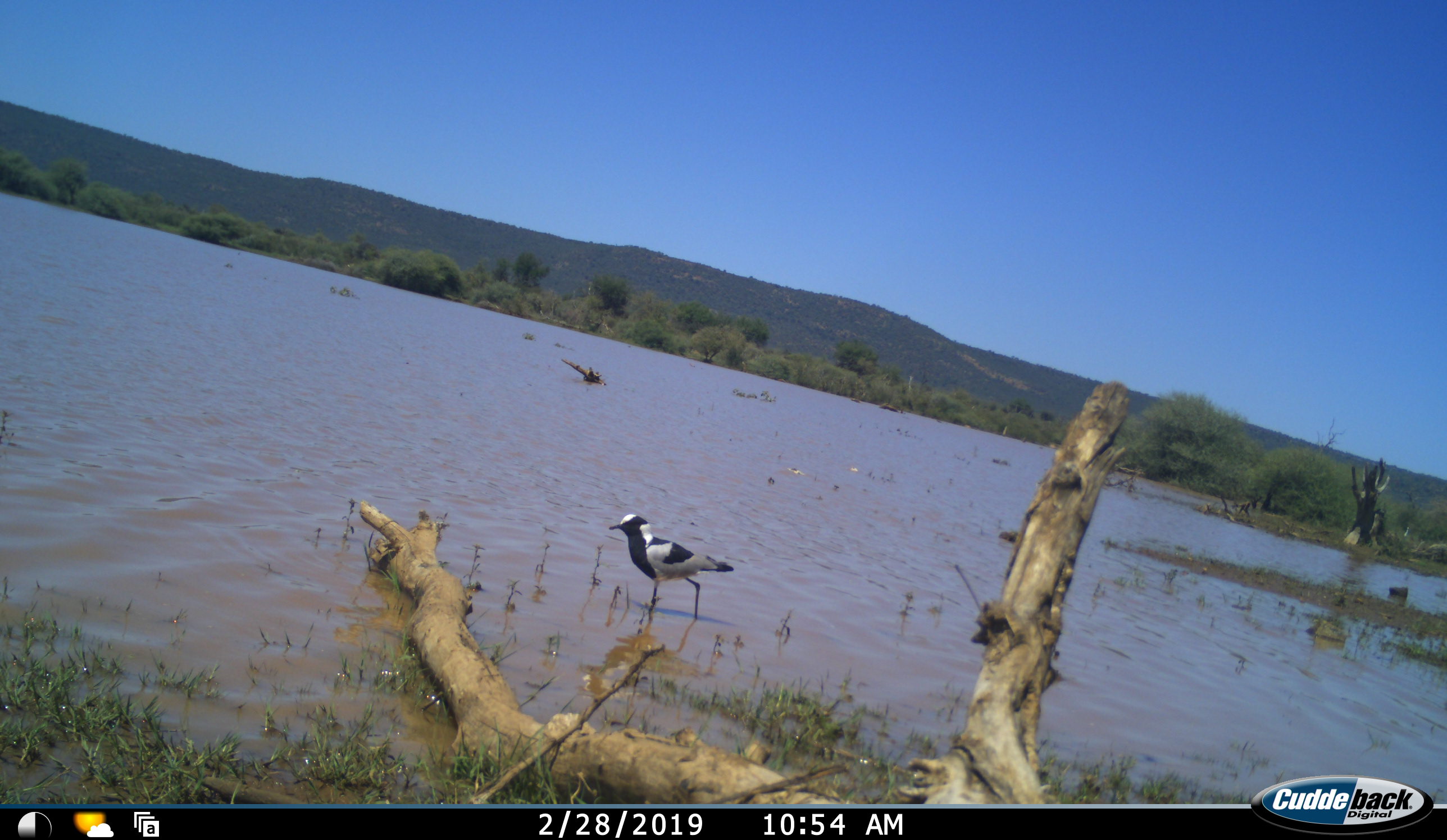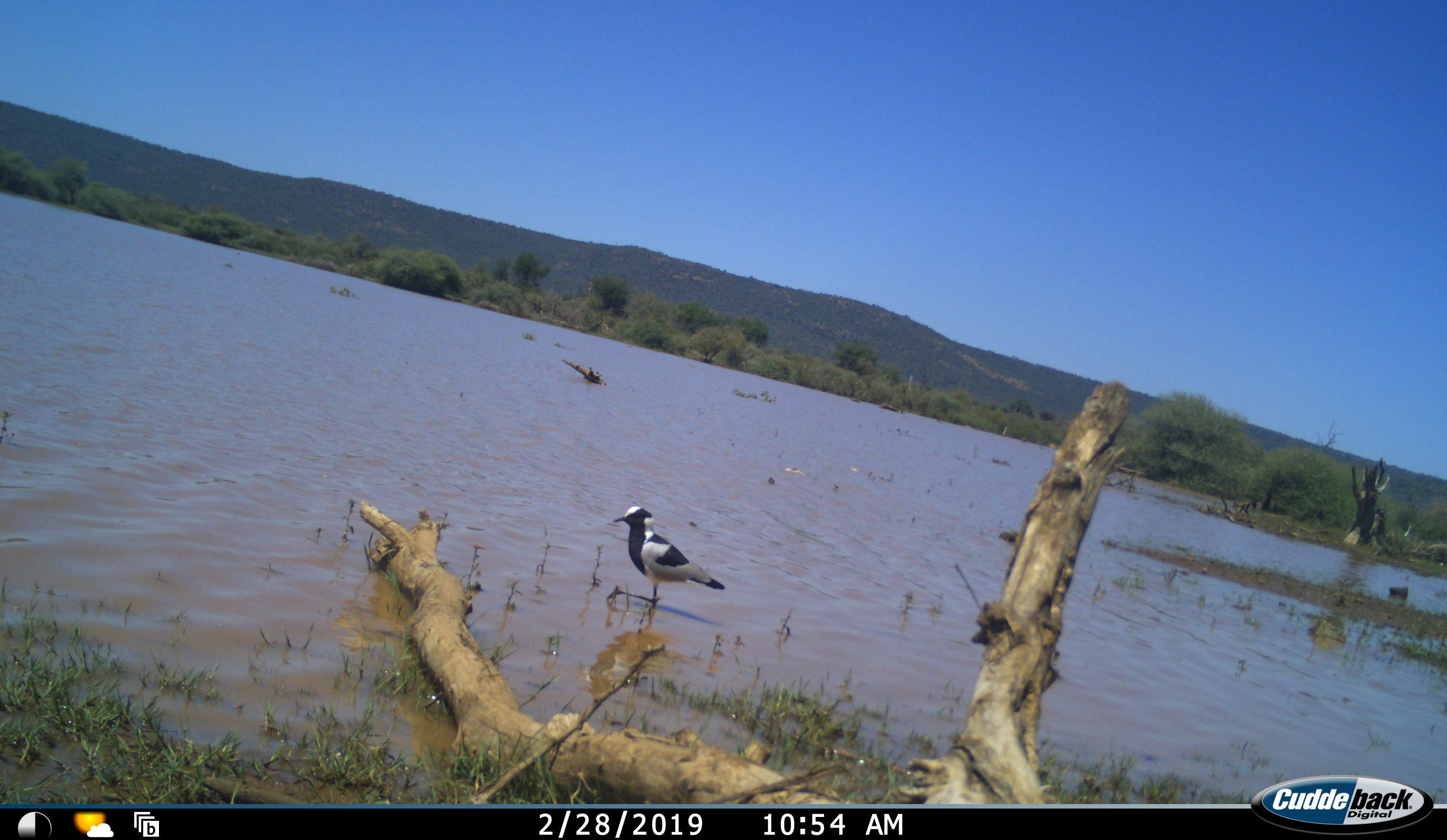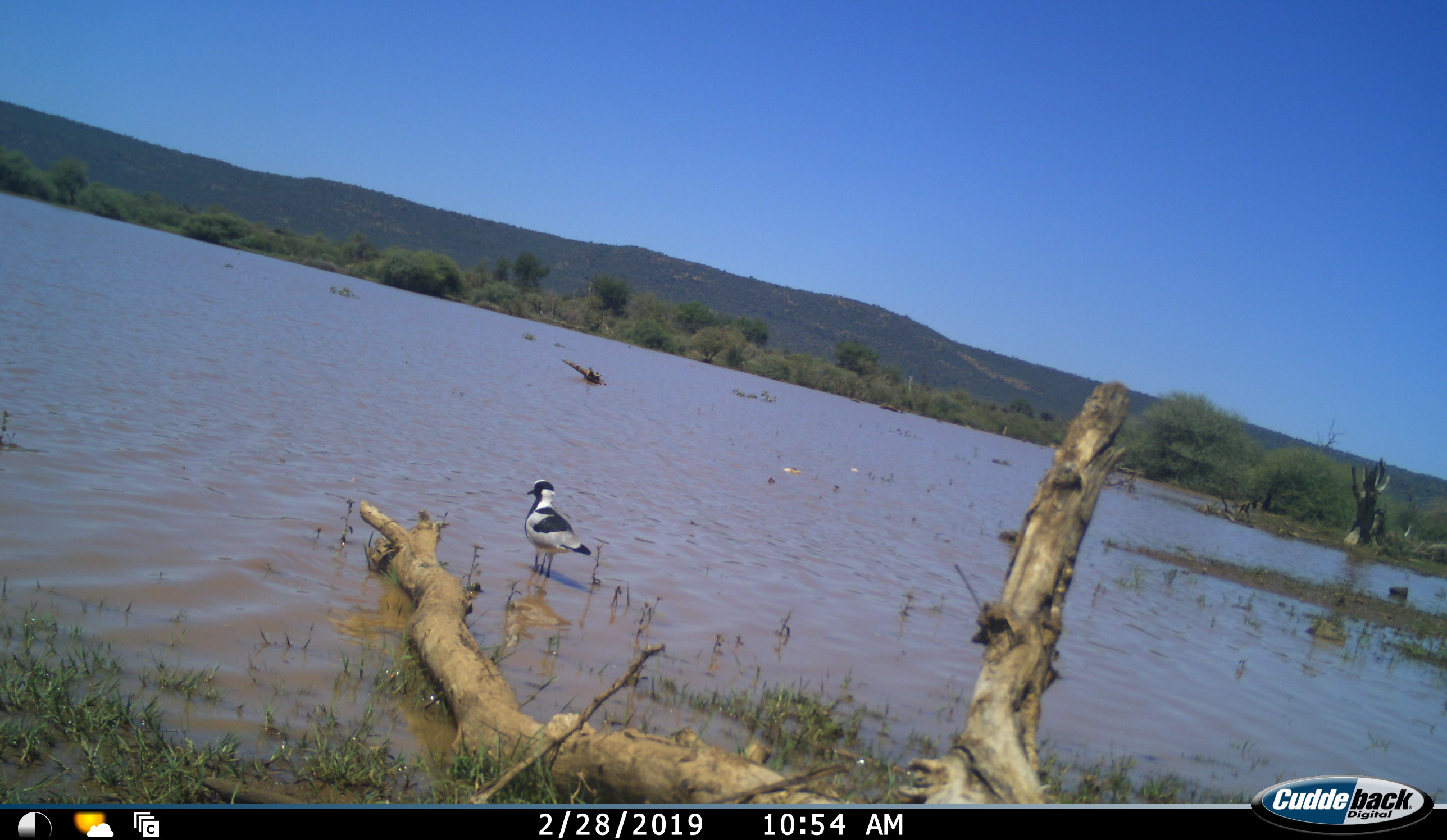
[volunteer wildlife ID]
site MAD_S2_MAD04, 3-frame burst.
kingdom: Animalia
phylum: Chordata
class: Aves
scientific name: Aves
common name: bird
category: birdother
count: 1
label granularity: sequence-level